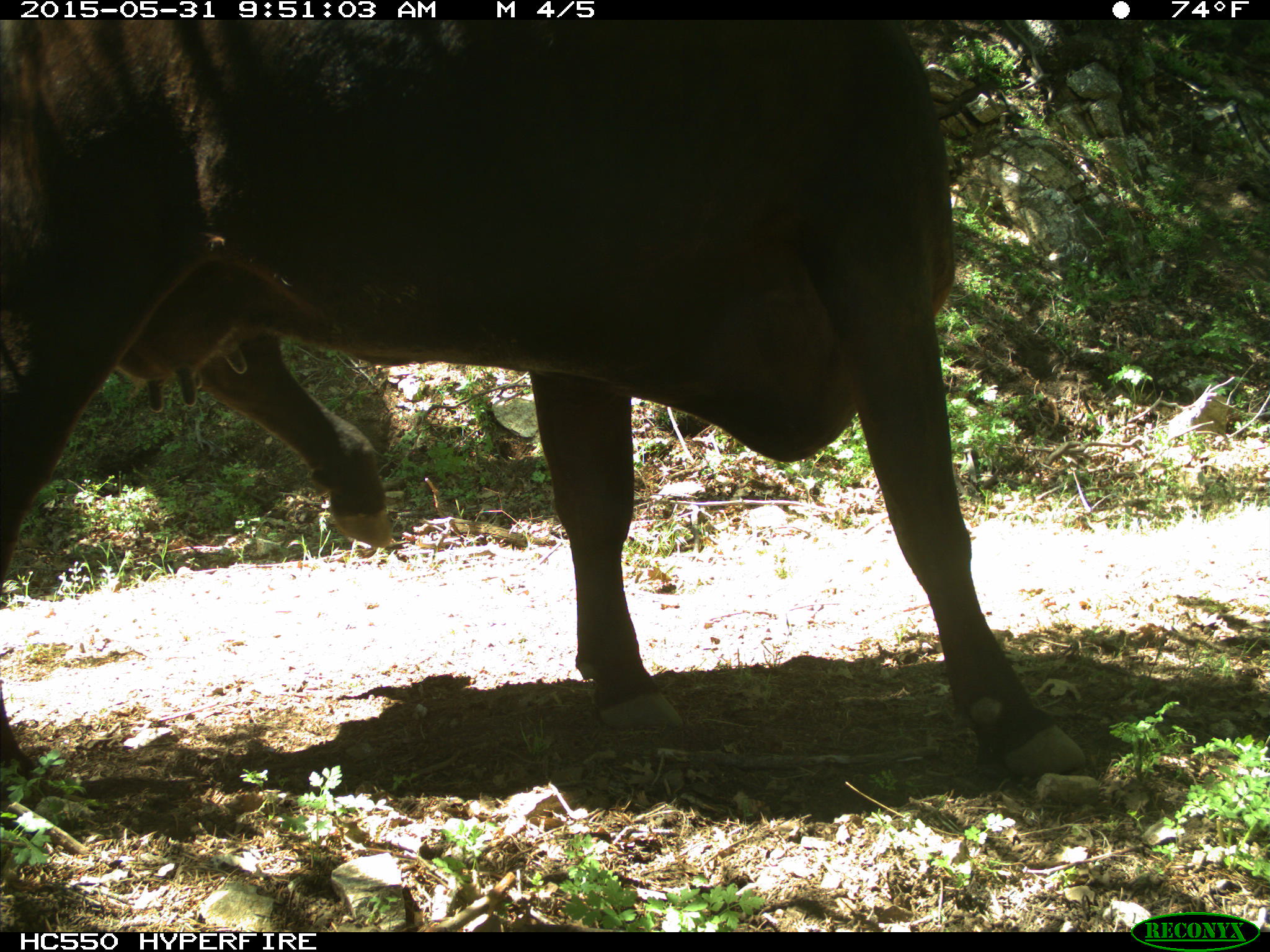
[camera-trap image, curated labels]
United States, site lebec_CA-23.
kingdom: Animalia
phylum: Chordata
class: Mammalia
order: Artiodactyla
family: Bovidae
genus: Bos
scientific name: Bos taurus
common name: domestic cow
Bos taurus (domestic cow).